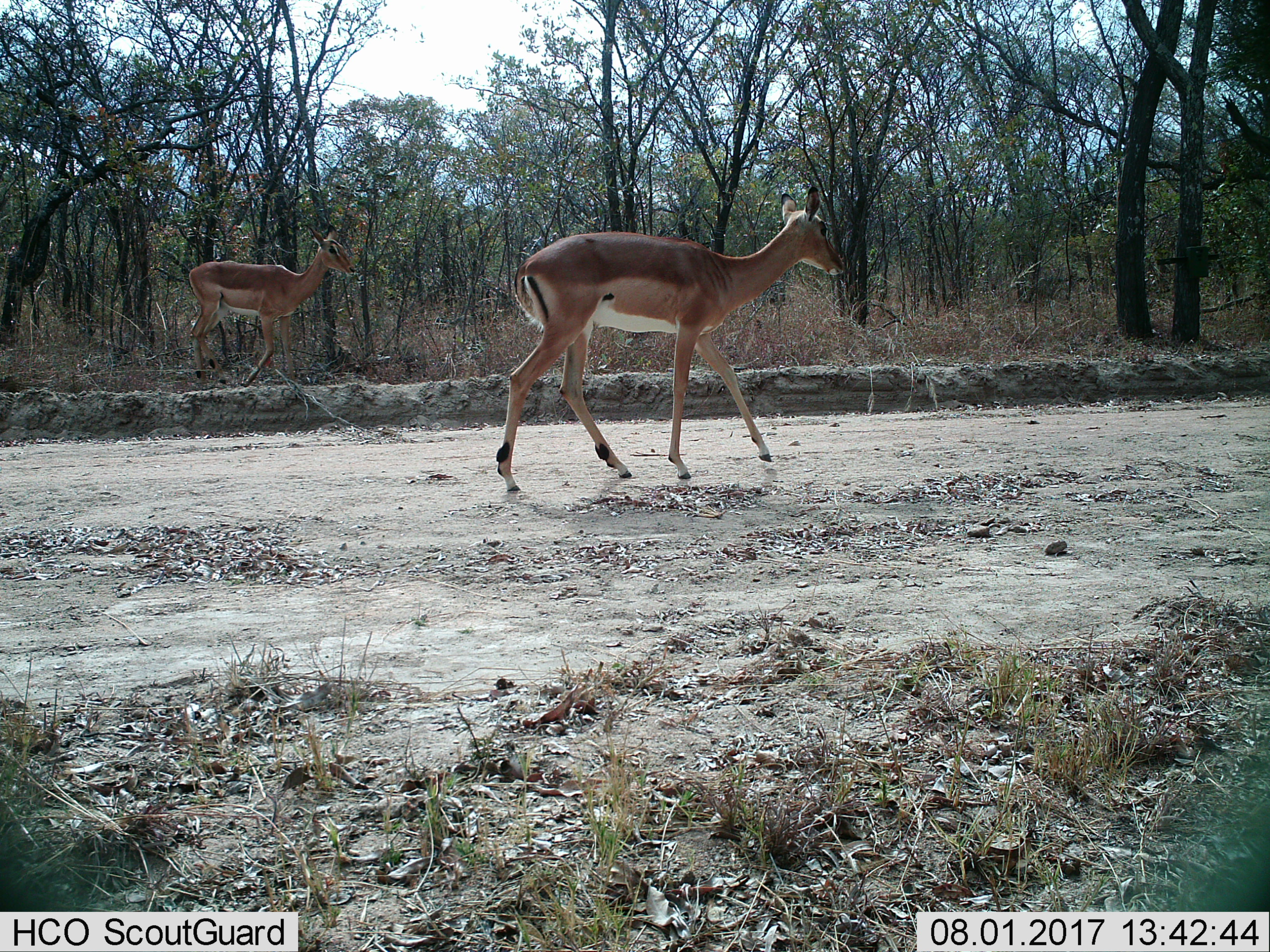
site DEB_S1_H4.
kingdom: Animalia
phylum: Chordata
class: Mammalia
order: Artiodactyla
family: Bovidae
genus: Aepyceros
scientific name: Aepyceros melampus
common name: impala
Impala (Aepyceros melampus), count 2. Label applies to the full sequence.